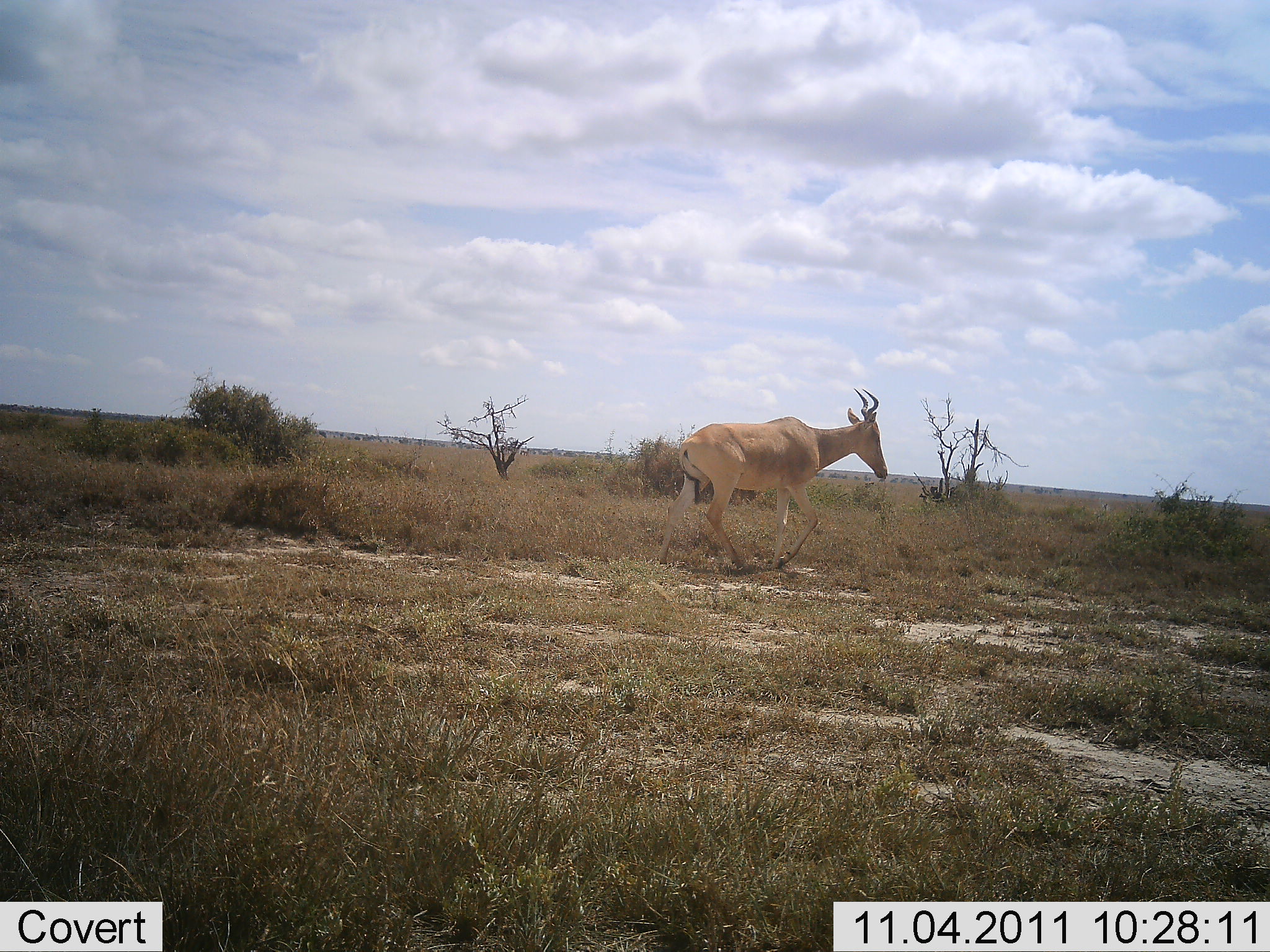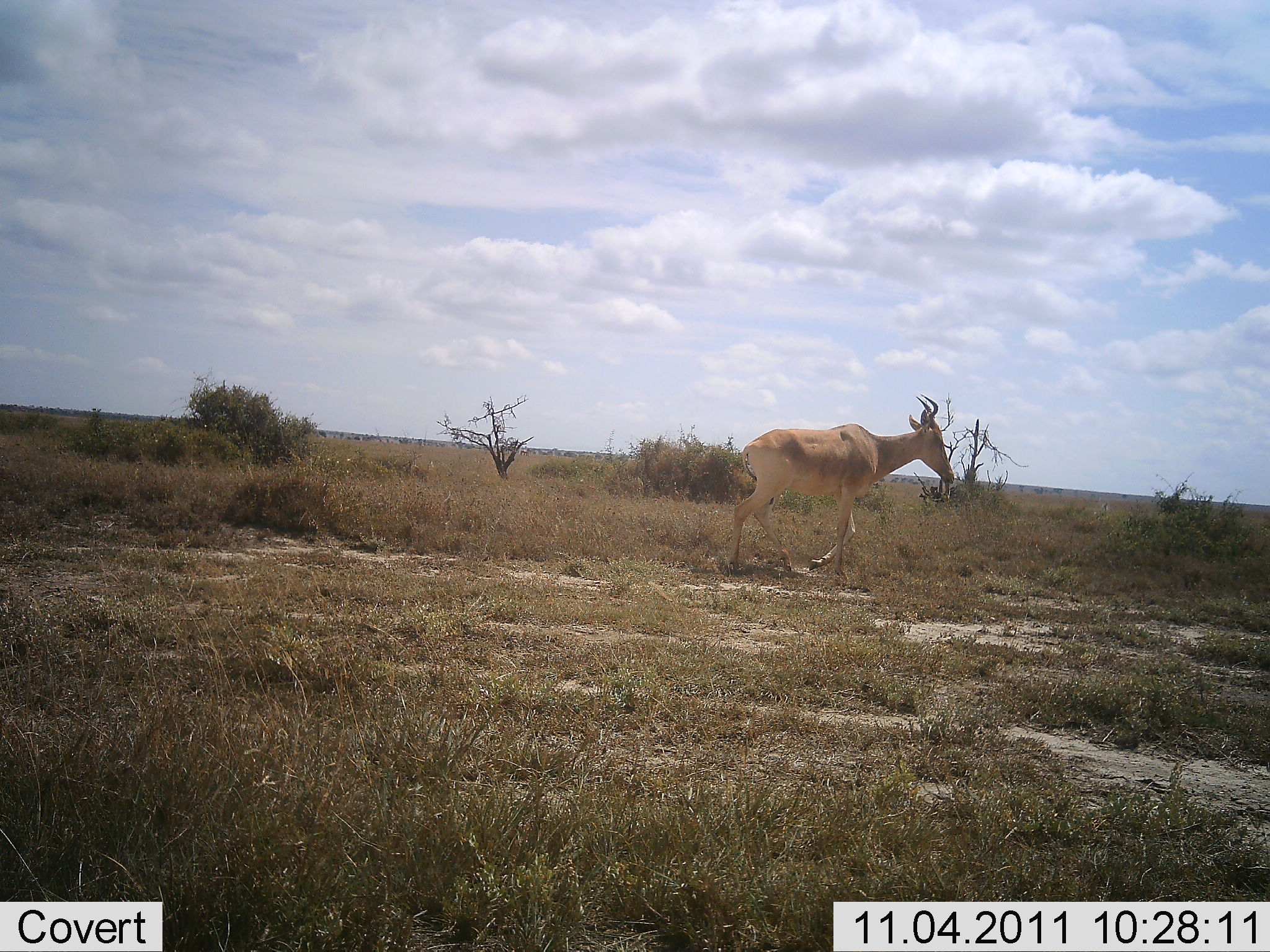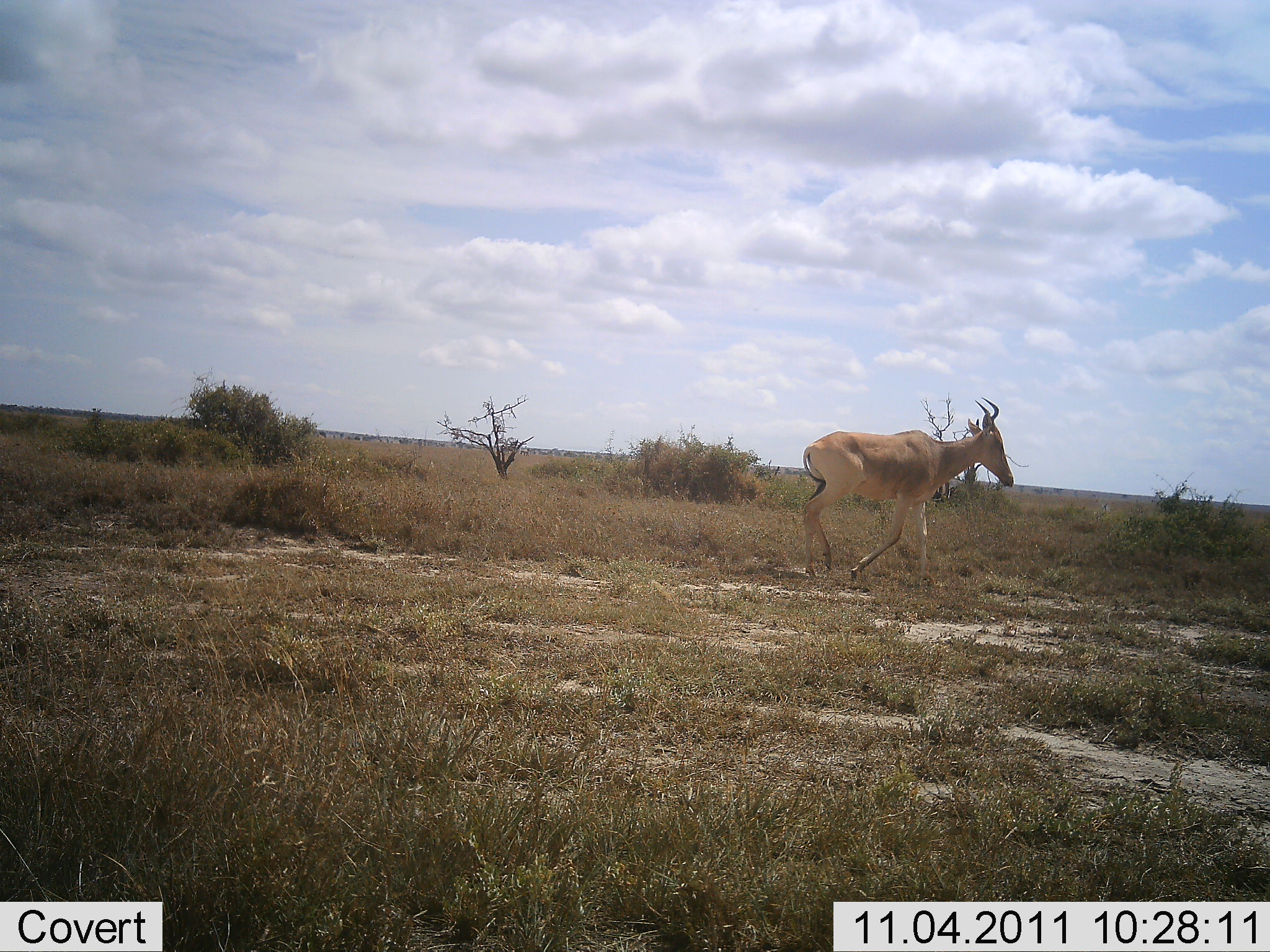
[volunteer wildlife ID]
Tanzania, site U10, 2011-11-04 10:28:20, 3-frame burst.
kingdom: Animalia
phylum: Chordata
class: Mammalia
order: Artiodactyla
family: Bovidae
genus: Alcelaphus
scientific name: Alcelaphus buselaphus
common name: hartebeest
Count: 1.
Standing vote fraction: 0%.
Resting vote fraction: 0%.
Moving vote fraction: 100%.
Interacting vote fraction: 0%.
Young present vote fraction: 0%.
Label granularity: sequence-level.